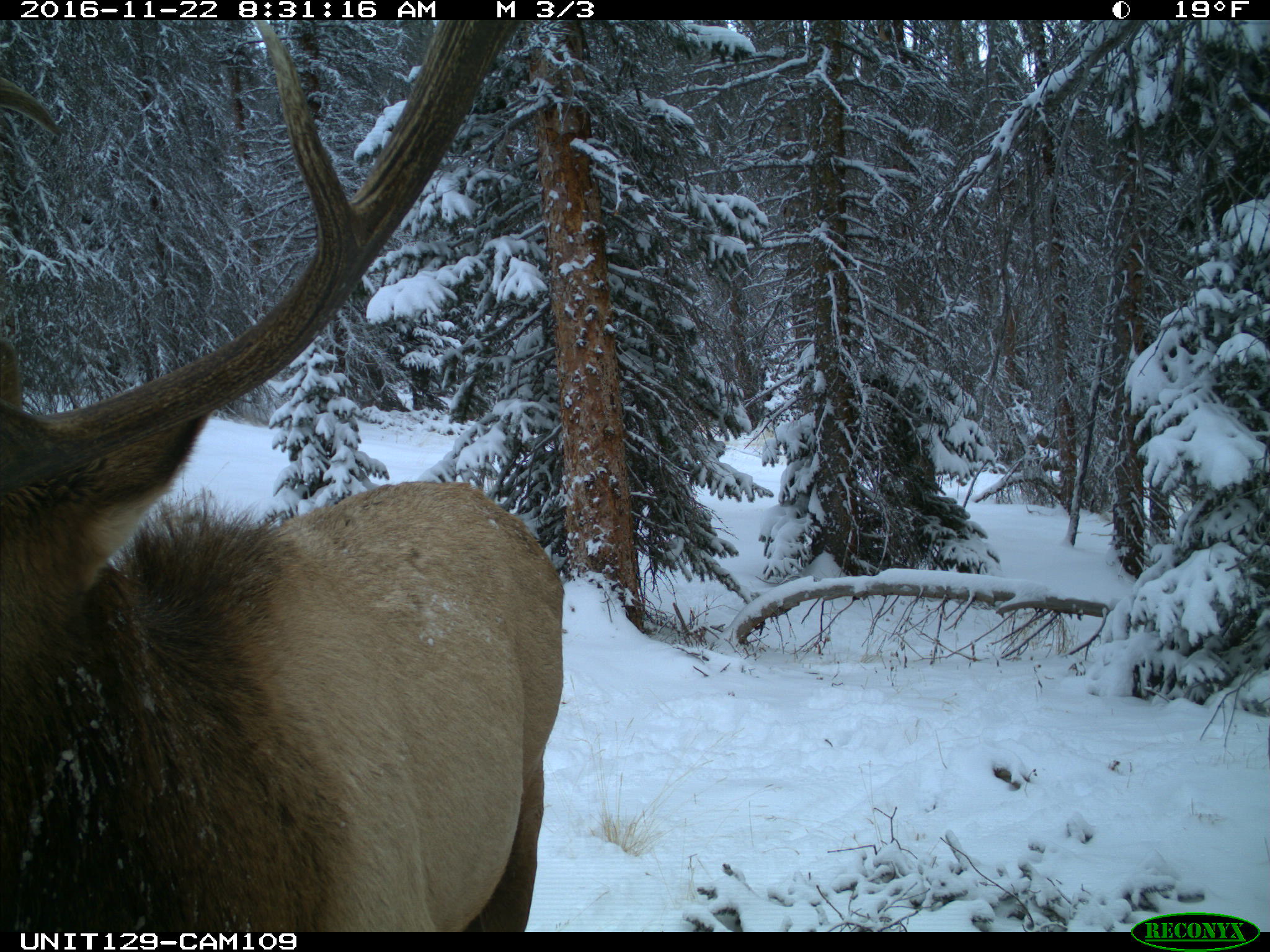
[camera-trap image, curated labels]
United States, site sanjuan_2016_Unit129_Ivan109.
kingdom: Animalia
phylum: Chordata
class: Mammalia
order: Artiodactyla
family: Cervidae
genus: Cervus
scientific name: Cervus elaphus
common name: red deer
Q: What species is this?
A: Cervus elaphus (red deer).